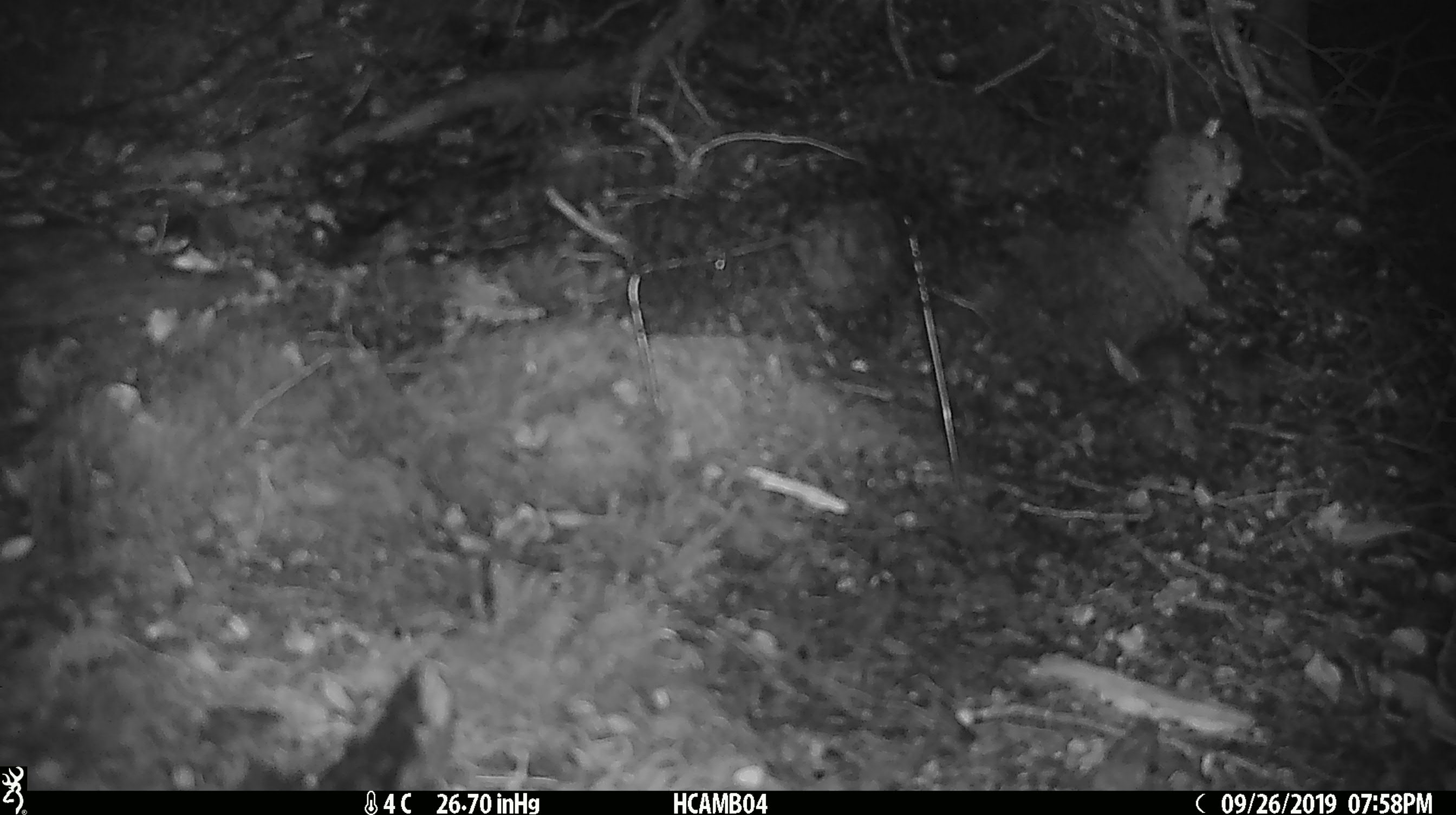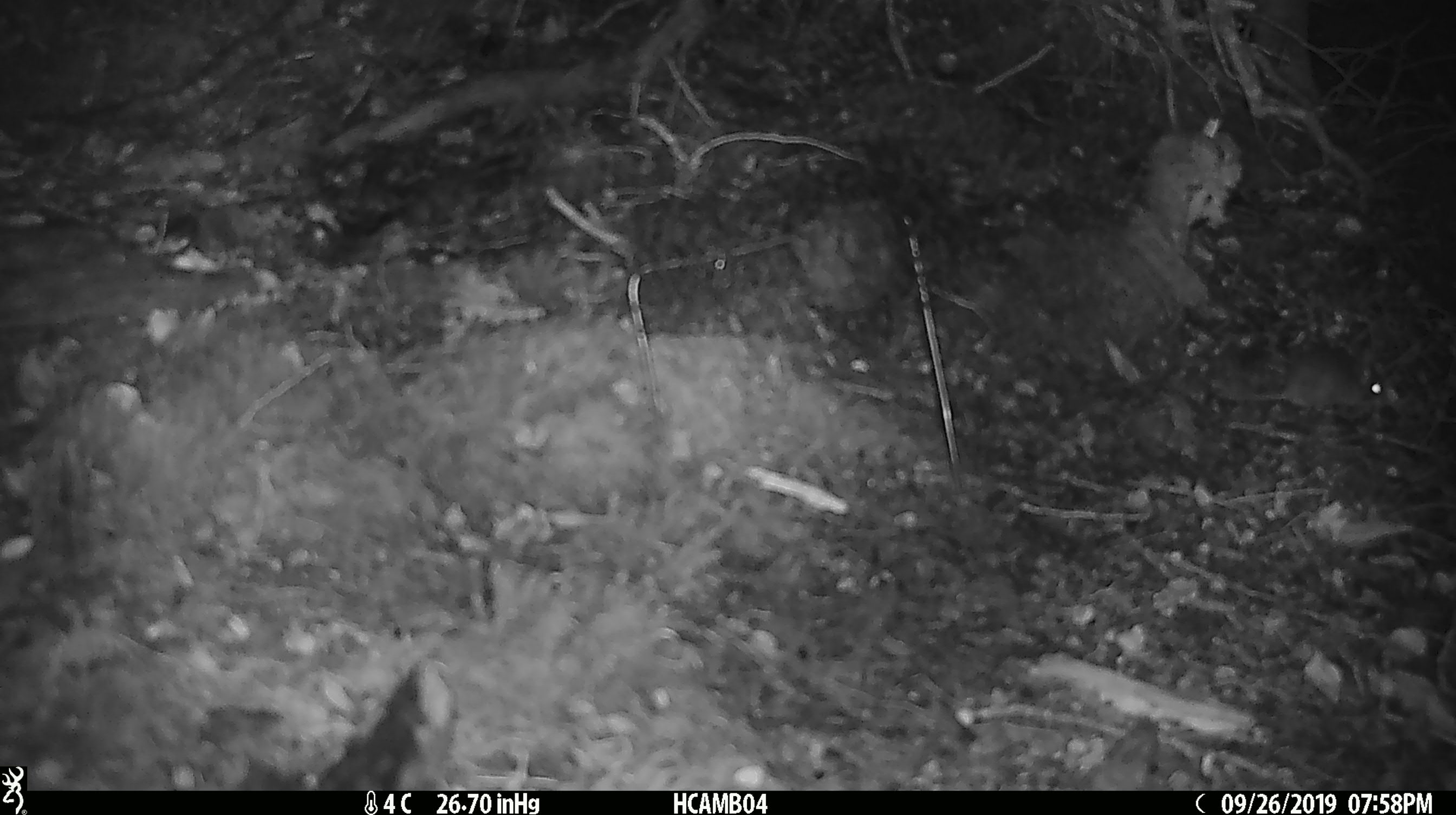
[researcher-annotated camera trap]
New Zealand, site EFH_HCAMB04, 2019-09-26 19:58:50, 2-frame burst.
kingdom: Animalia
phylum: Chordata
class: Mammalia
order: Rodentia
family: Muridae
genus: Mus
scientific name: Mus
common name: mouse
Mouse (Mus).